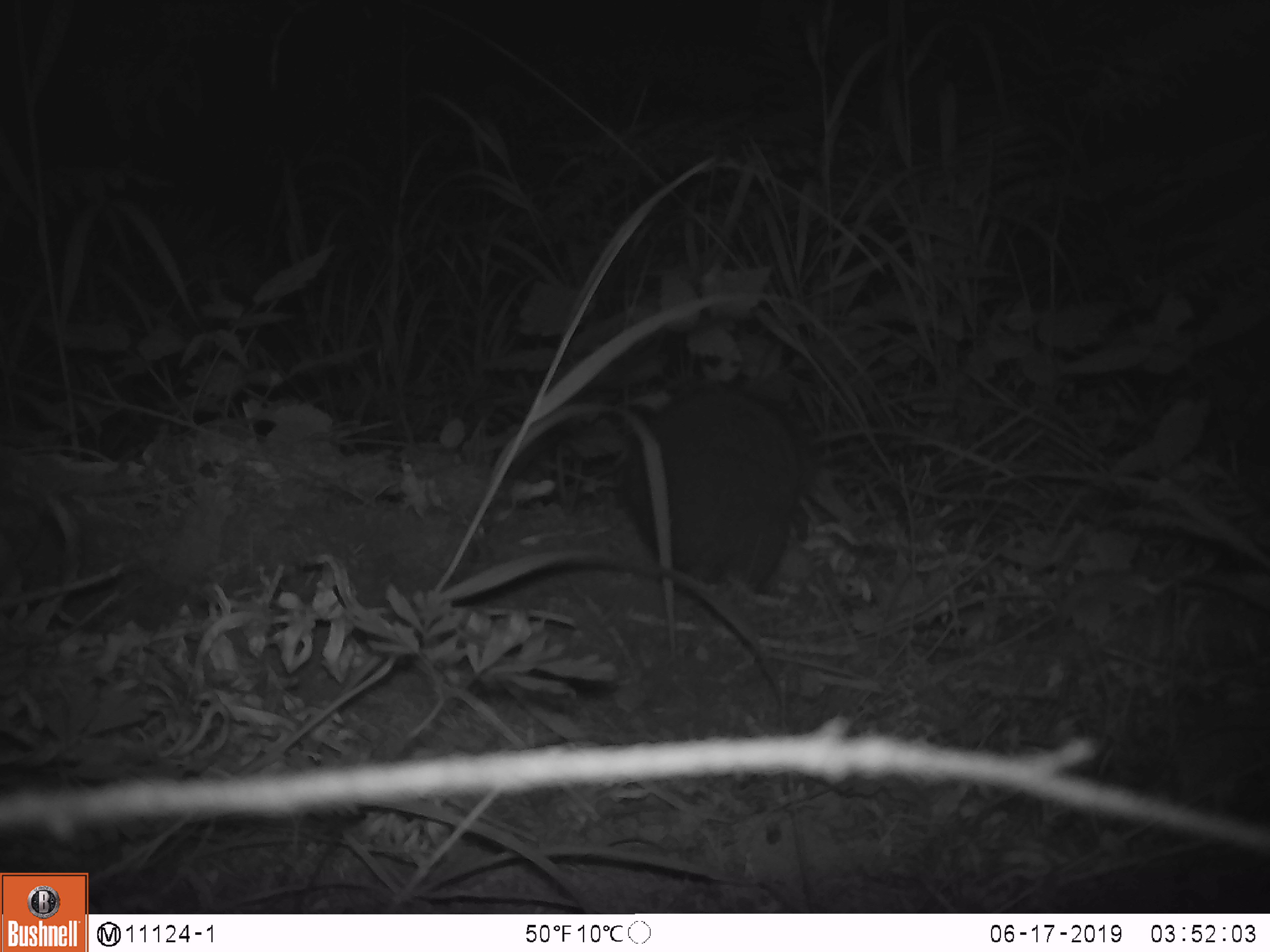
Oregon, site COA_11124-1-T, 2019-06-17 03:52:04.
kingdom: Animalia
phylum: Chordata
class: Mammalia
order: Rodentia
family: Aplodontiidae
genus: Aplodontia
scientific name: Aplodontia rufa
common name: mountain beaver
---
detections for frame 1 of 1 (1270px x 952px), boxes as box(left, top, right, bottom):
mountain beaver: box(629, 383, 809, 591)